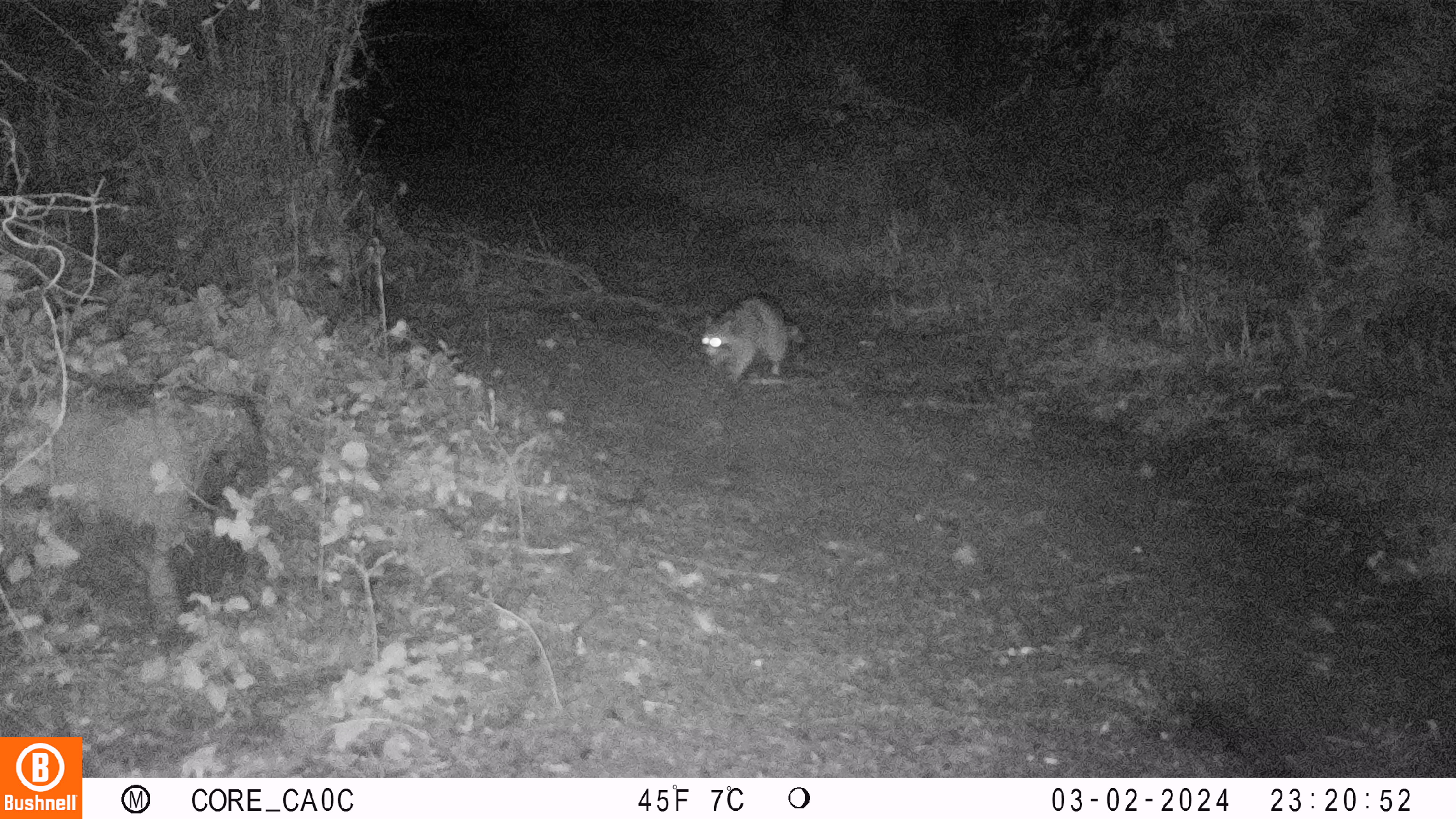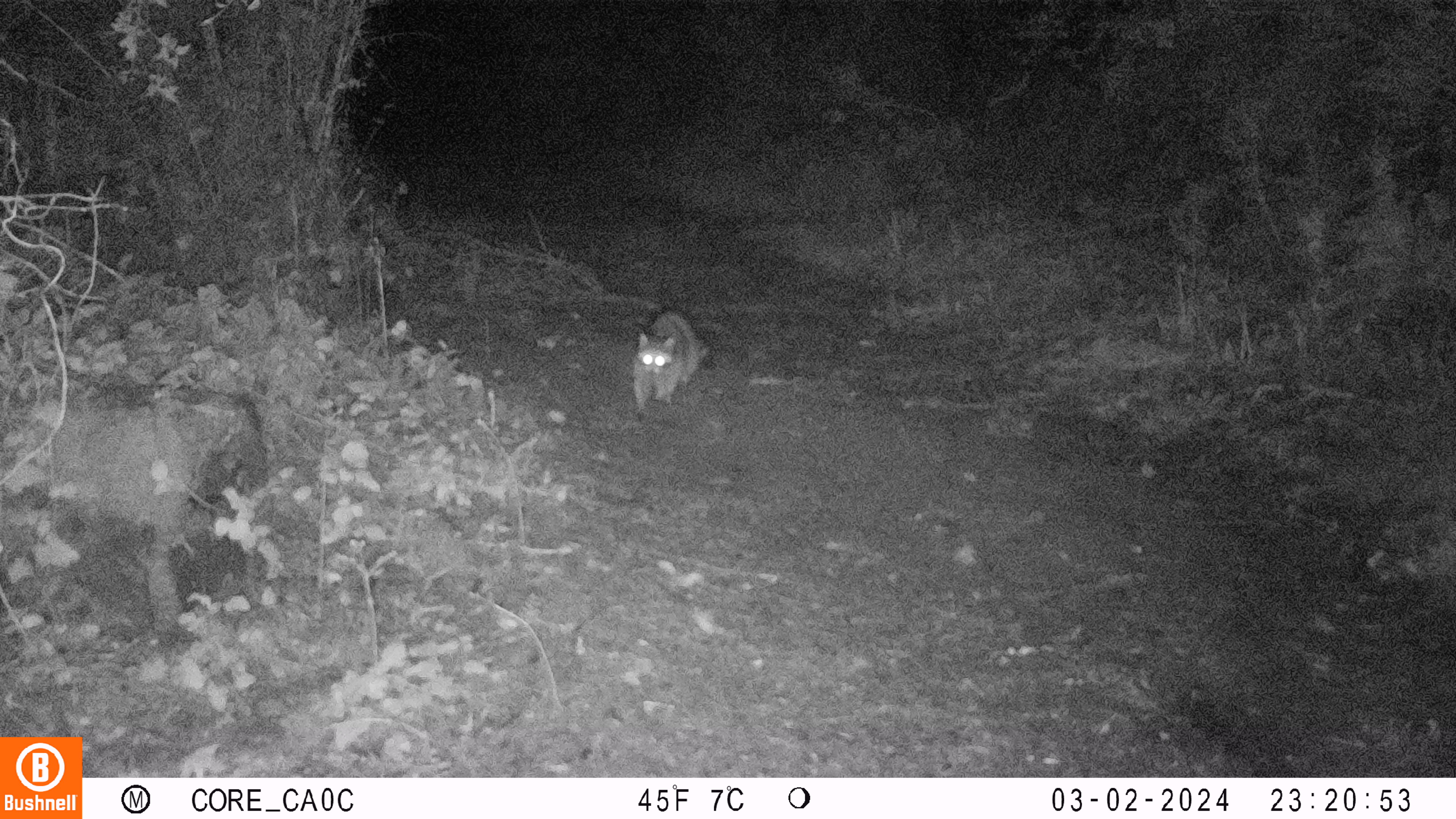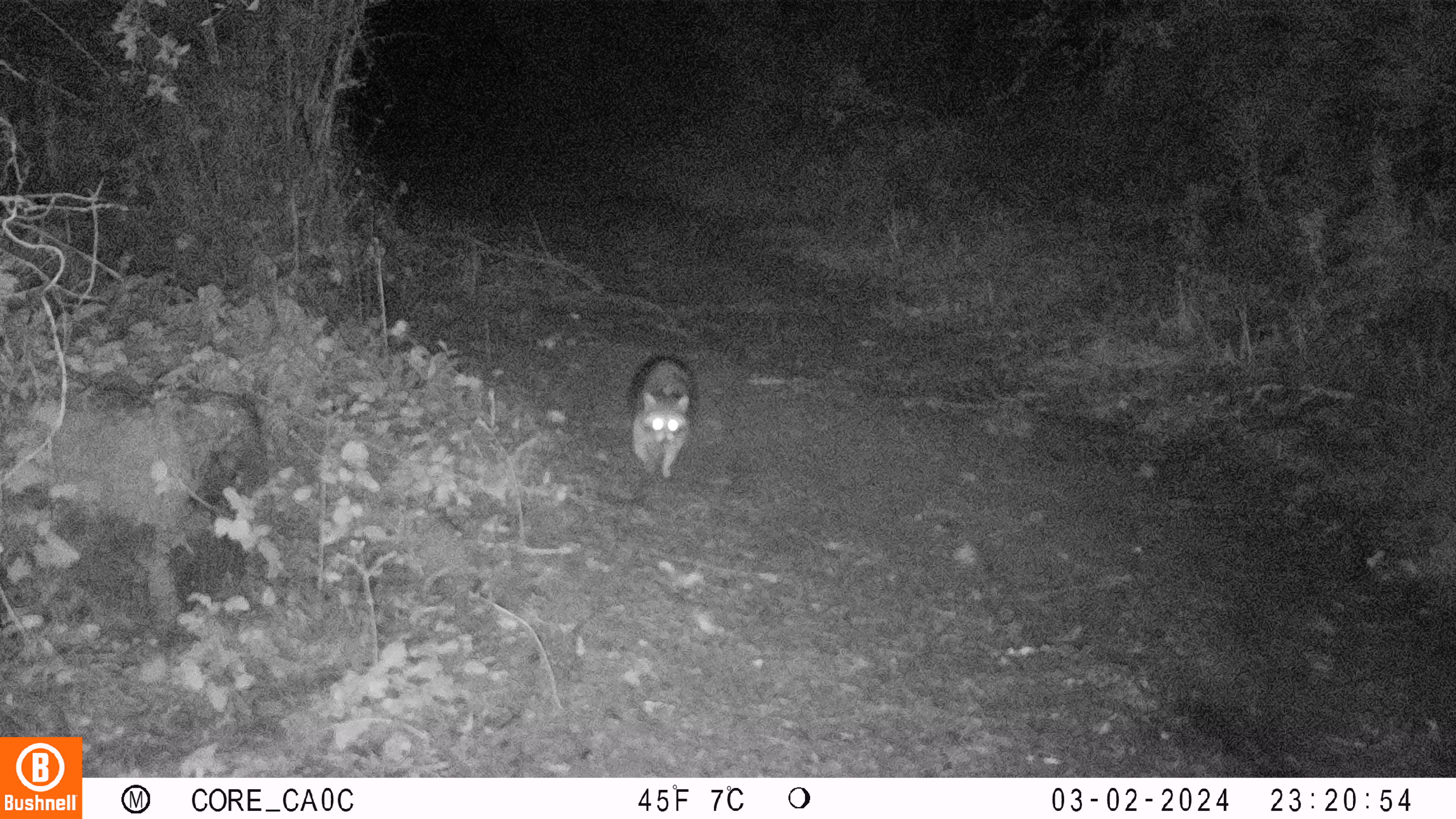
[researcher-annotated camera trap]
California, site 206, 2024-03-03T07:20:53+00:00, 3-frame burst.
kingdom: Animalia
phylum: Chordata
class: Mammalia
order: Carnivora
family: Procyonidae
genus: Procyon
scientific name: Procyon lotor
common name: raccoon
Raccoon (Procyon lotor).